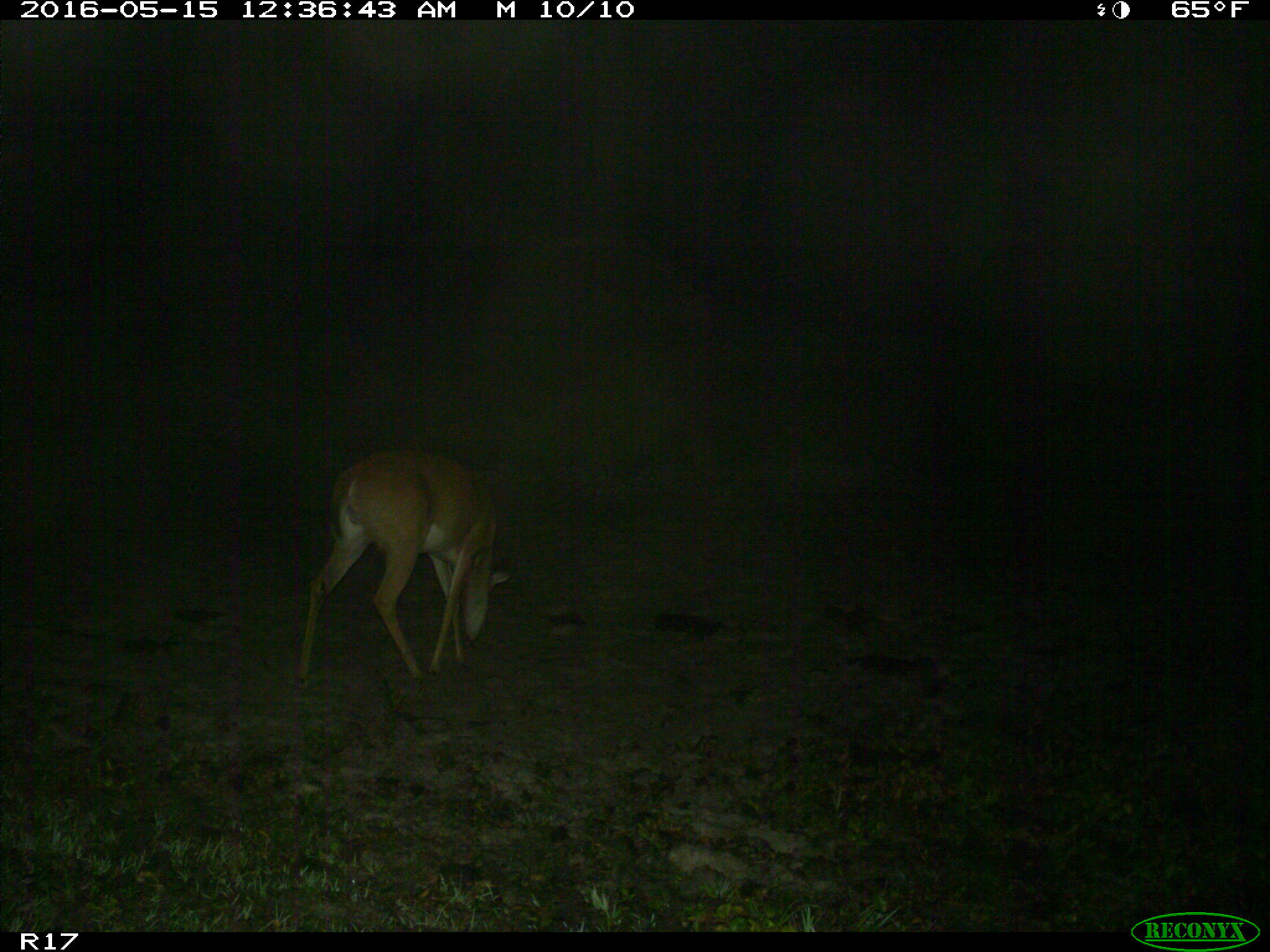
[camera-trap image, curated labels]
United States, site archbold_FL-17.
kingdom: Animalia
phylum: Chordata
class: Mammalia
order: Artiodactyla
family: Cervidae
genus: Odocoileus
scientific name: Odocoileus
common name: deer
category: unidentified deer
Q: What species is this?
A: Unidentified deer (deer) (Odocoileus).